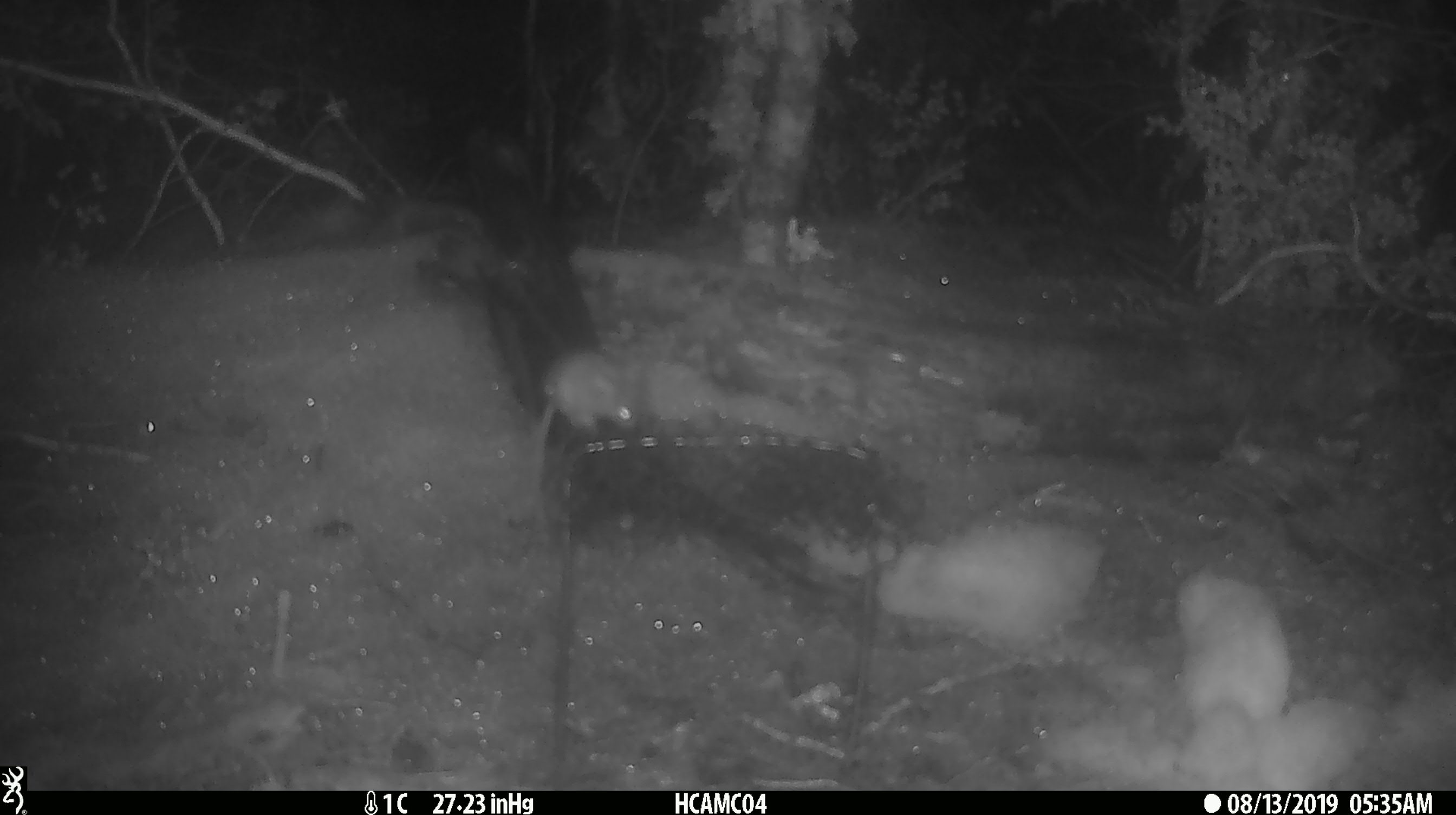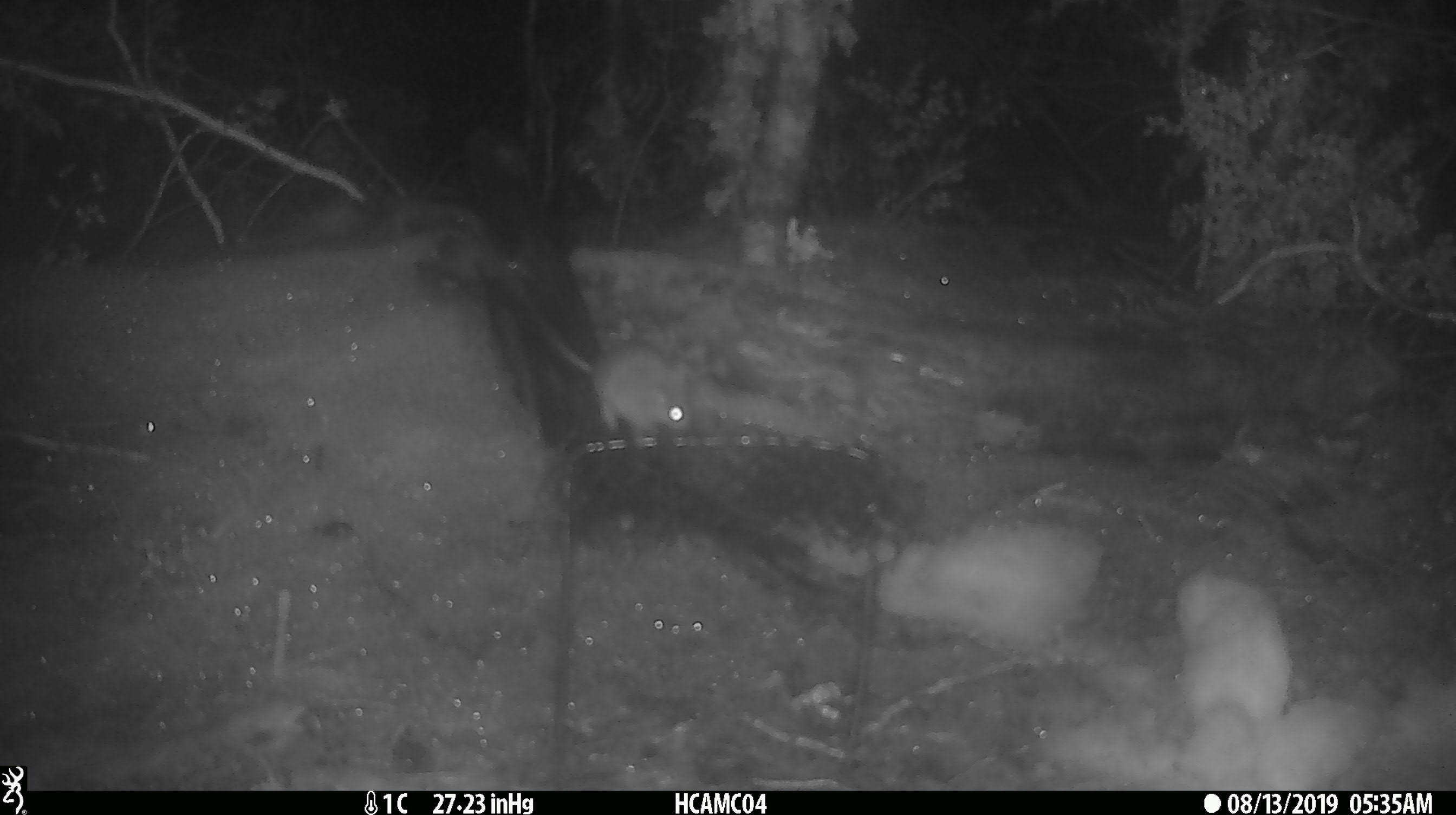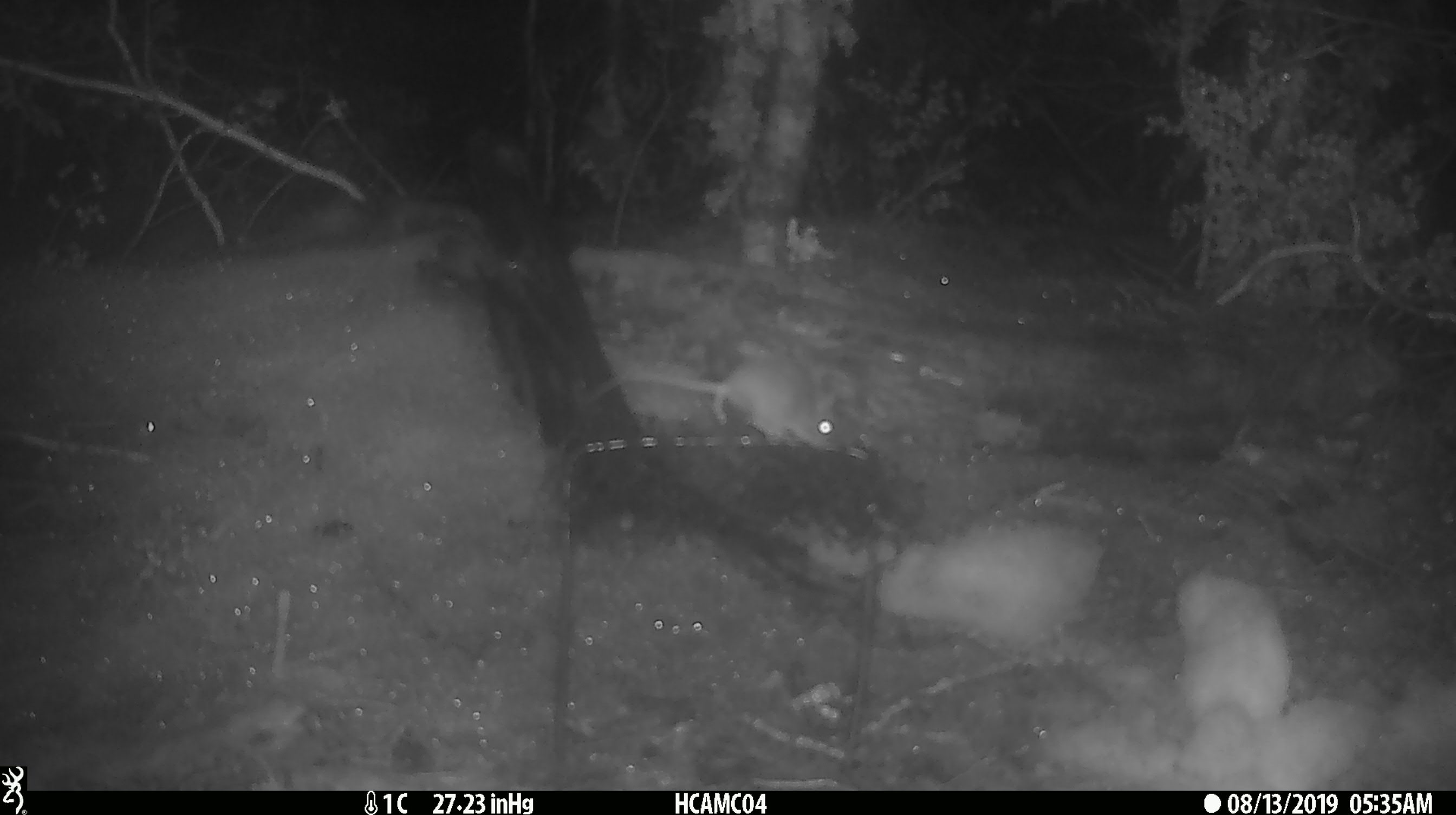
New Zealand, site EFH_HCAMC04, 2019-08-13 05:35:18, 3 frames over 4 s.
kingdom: Animalia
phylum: Chordata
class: Mammalia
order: Rodentia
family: Muridae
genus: Mus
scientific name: Mus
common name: mouse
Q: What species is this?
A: Mouse (Mus).